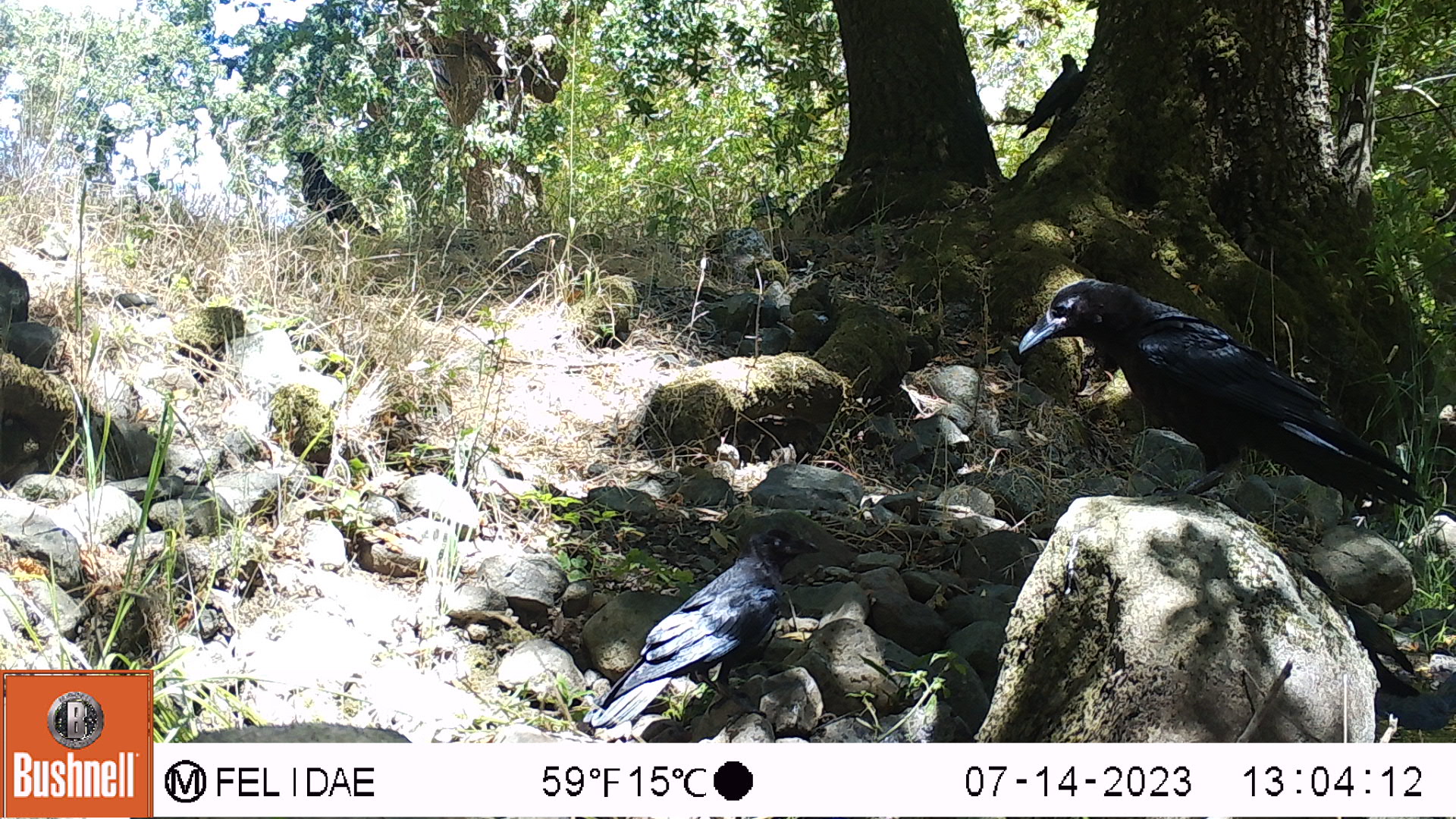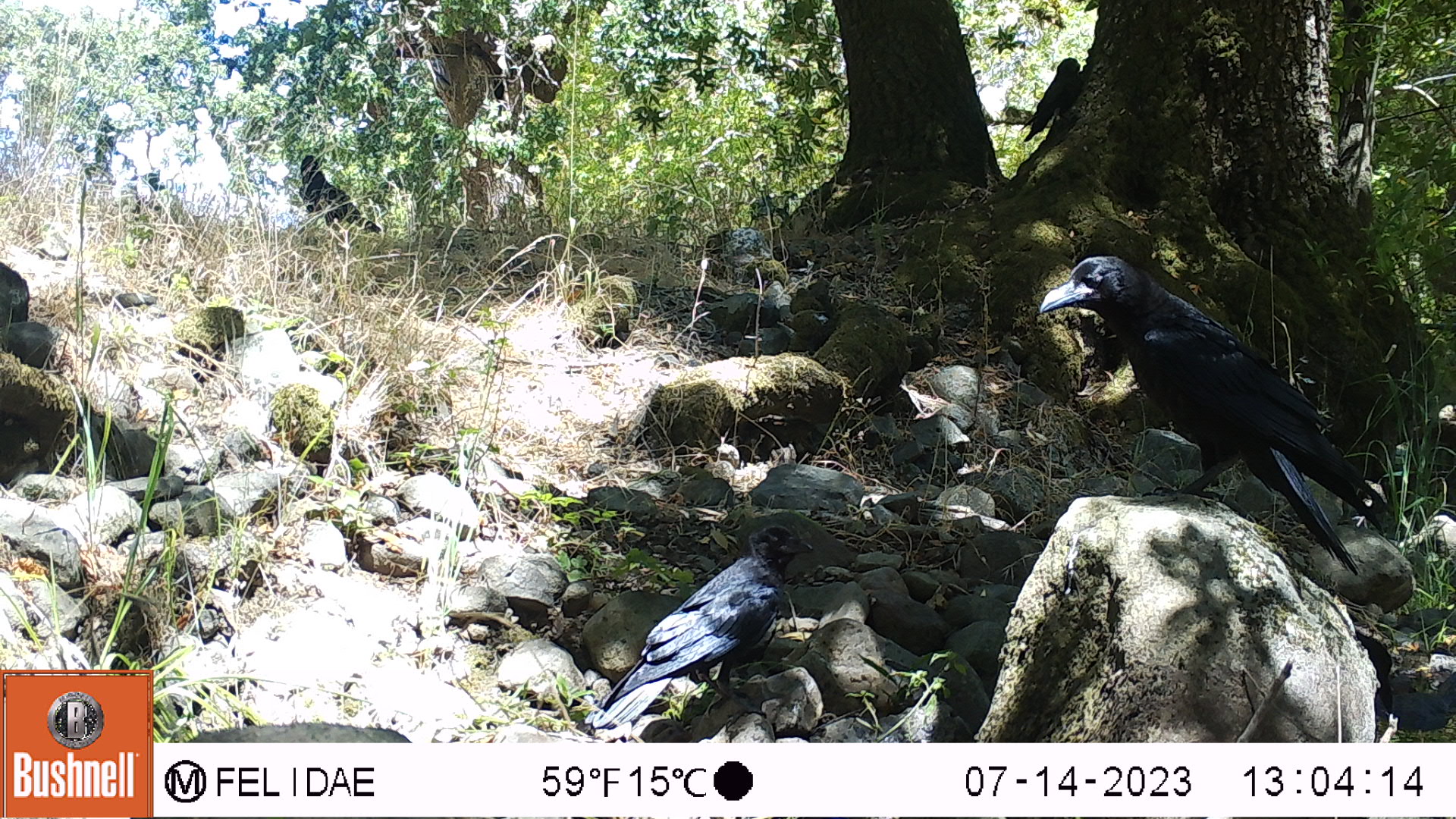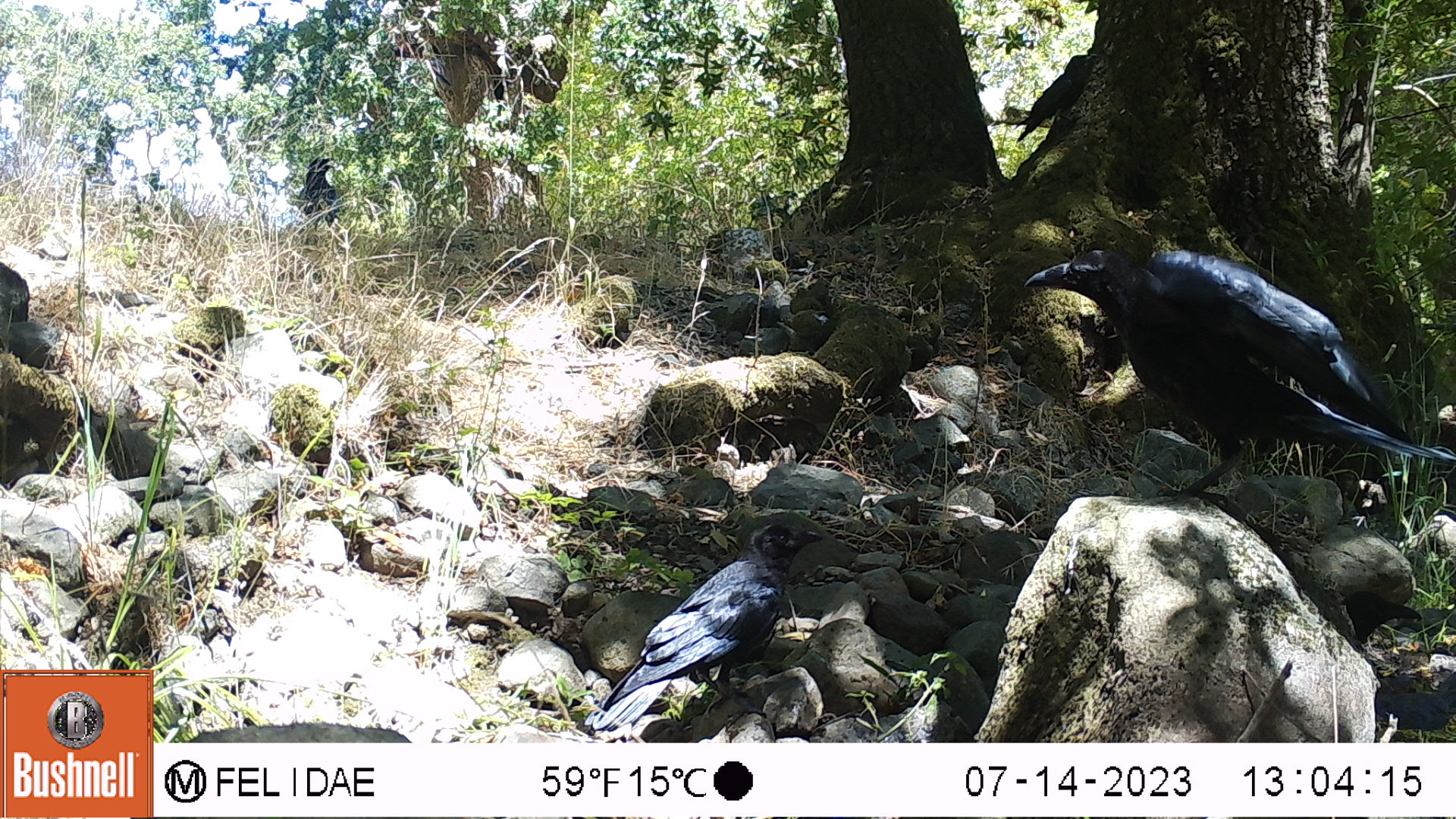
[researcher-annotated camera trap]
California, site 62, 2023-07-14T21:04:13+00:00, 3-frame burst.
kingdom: Animalia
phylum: Chordata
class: Aves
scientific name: Aves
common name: bird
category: unknown bird